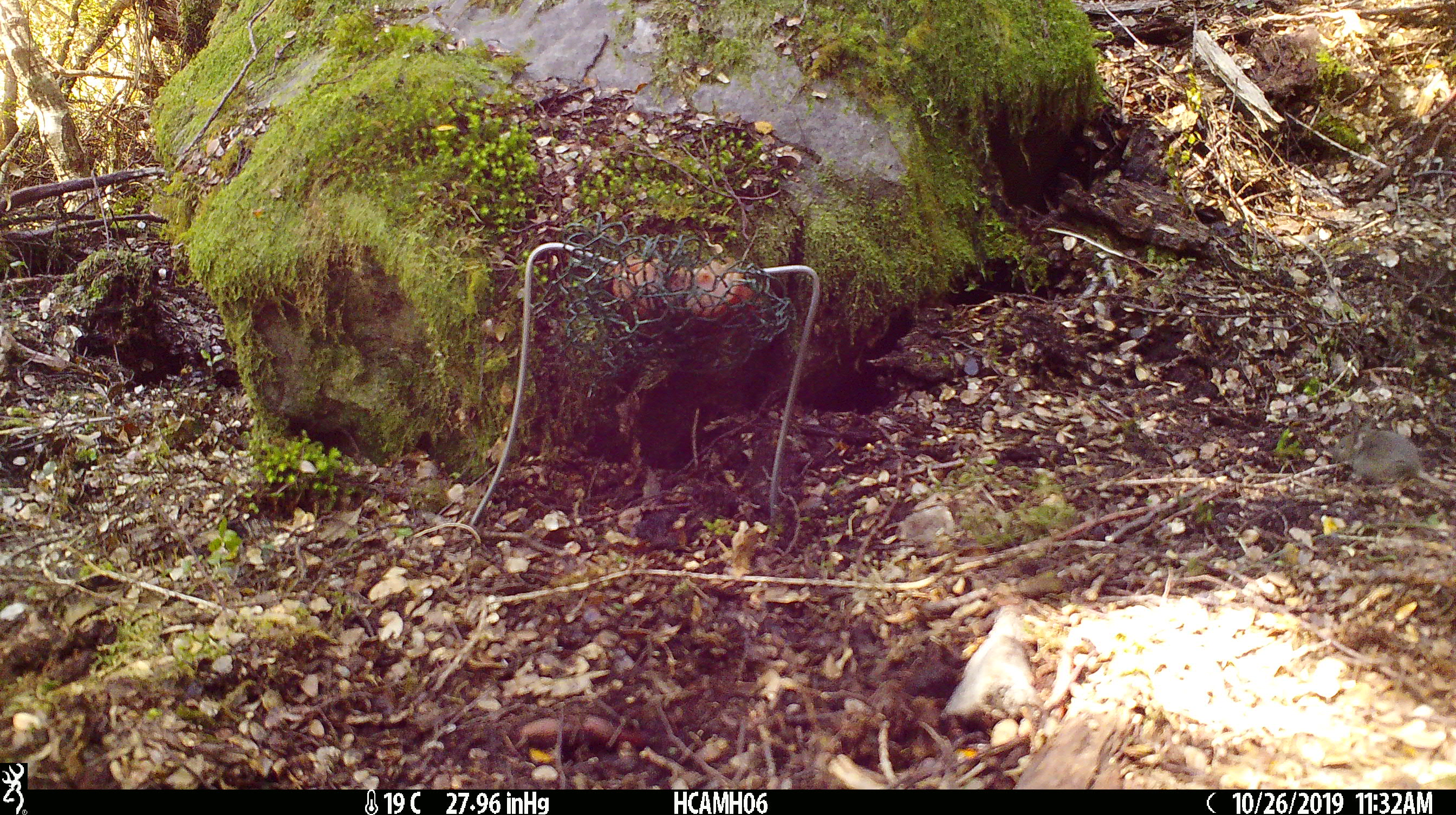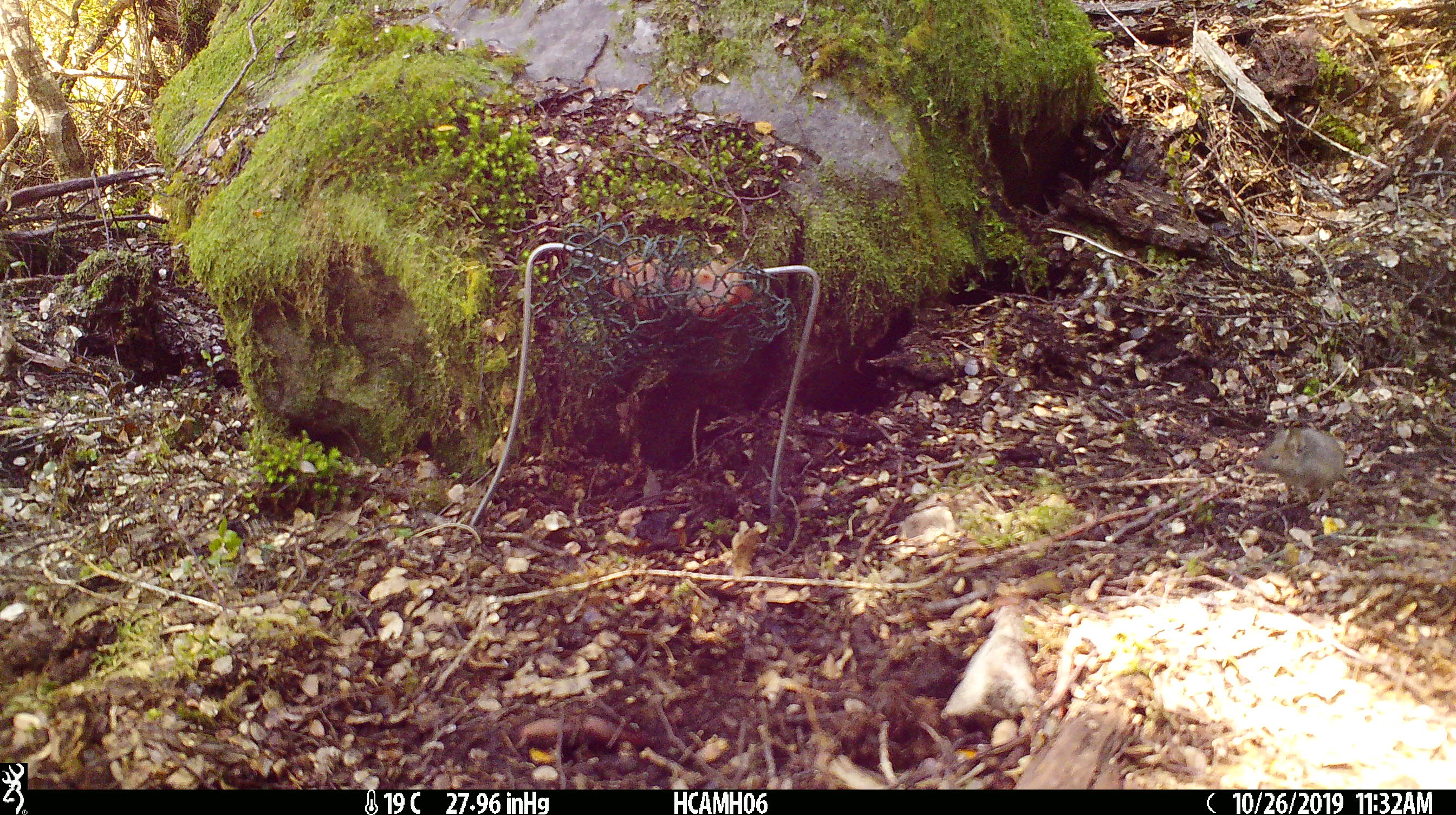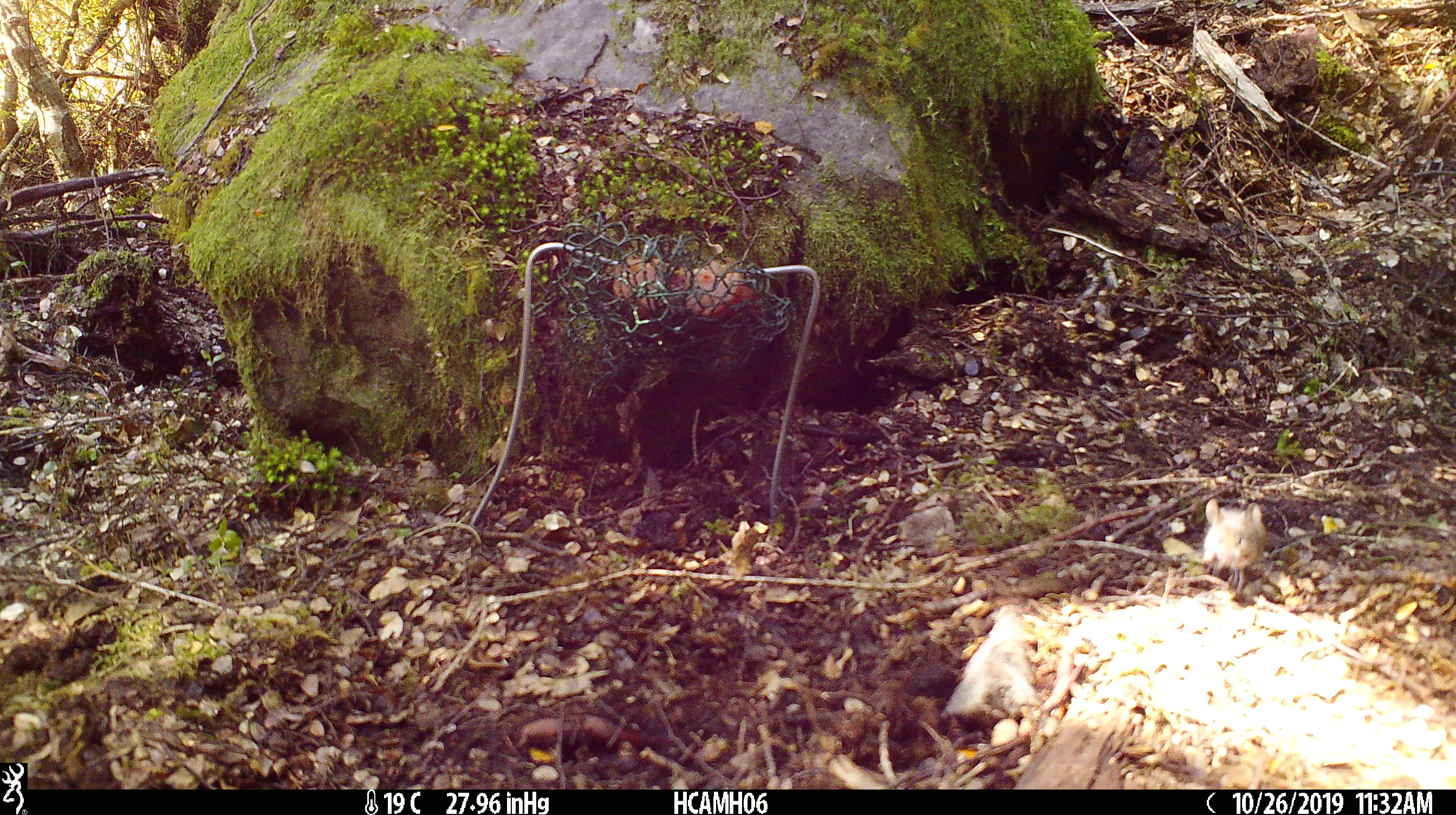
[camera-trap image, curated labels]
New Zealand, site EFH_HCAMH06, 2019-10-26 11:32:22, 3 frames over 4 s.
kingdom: Animalia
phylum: Chordata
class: Mammalia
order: Rodentia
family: Muridae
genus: Mus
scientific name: Mus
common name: mouse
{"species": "mouse (Mus)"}